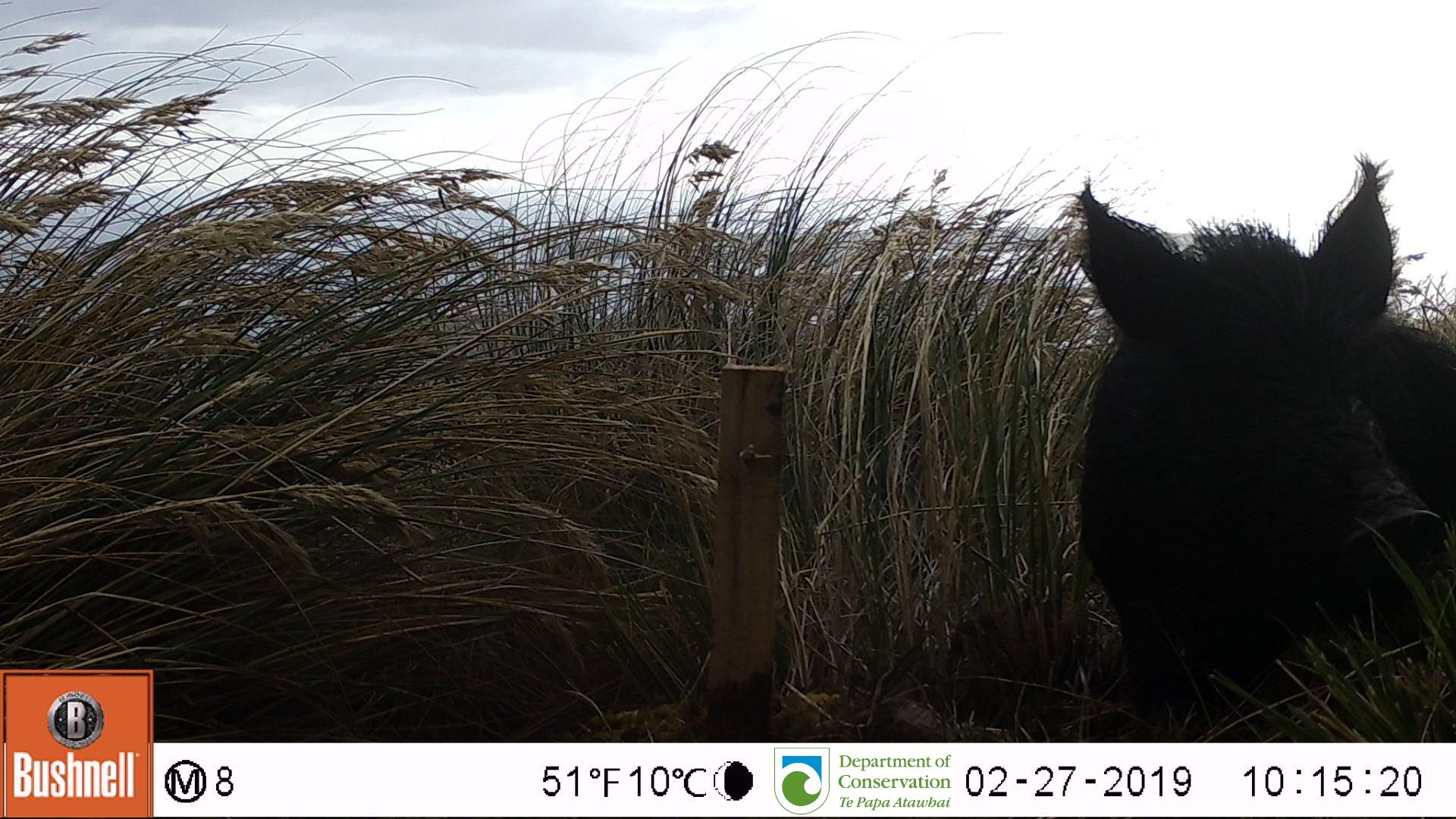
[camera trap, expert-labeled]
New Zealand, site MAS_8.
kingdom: Animalia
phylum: Chordata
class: Mammalia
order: Artiodactyla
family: Suidae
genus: Sus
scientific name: Sus scrofa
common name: pig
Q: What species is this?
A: Pig (Sus scrofa).